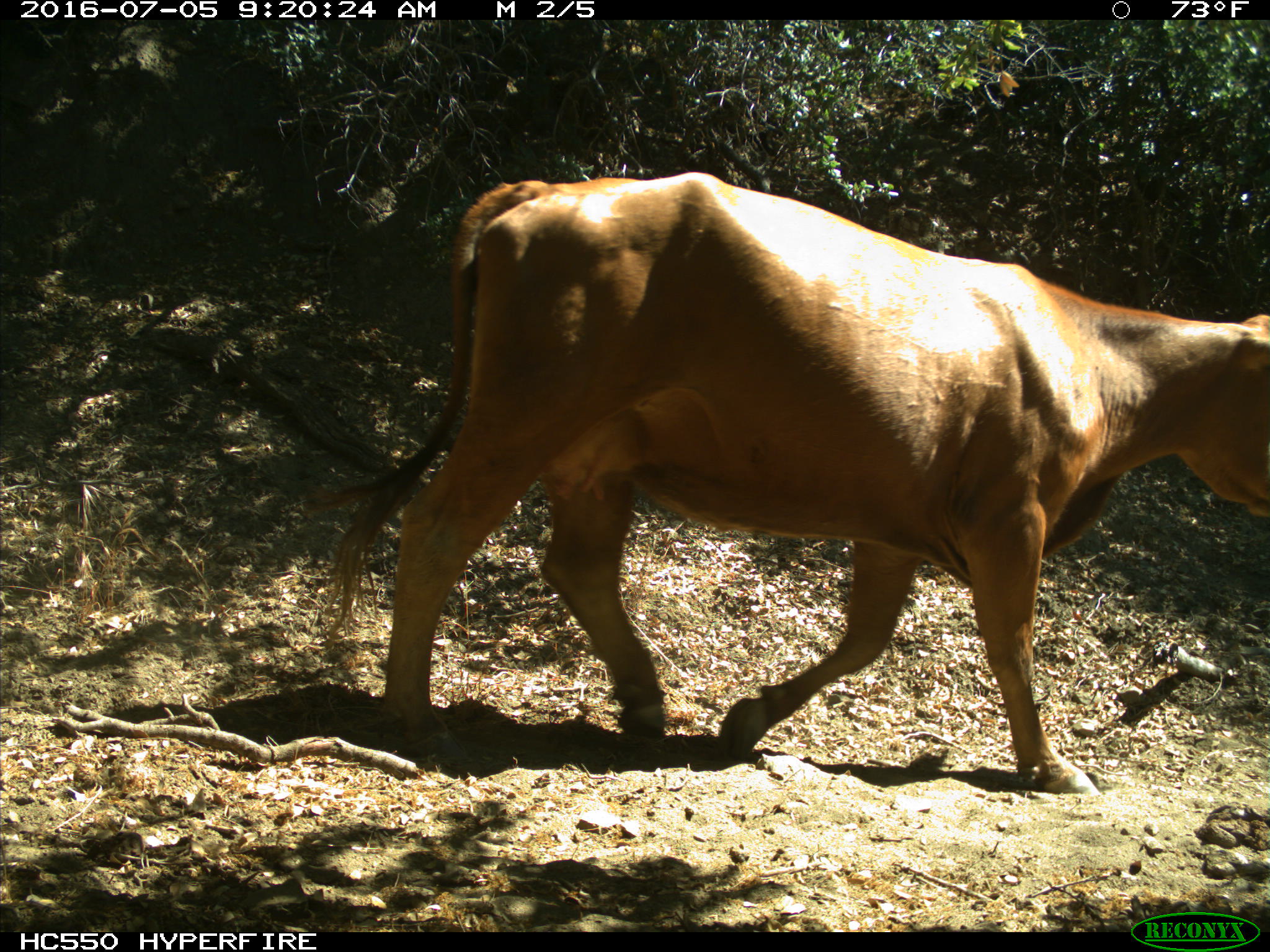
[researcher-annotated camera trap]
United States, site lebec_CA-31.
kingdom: Animalia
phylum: Chordata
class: Mammalia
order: Artiodactyla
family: Bovidae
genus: Bos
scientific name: Bos taurus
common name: domestic cow